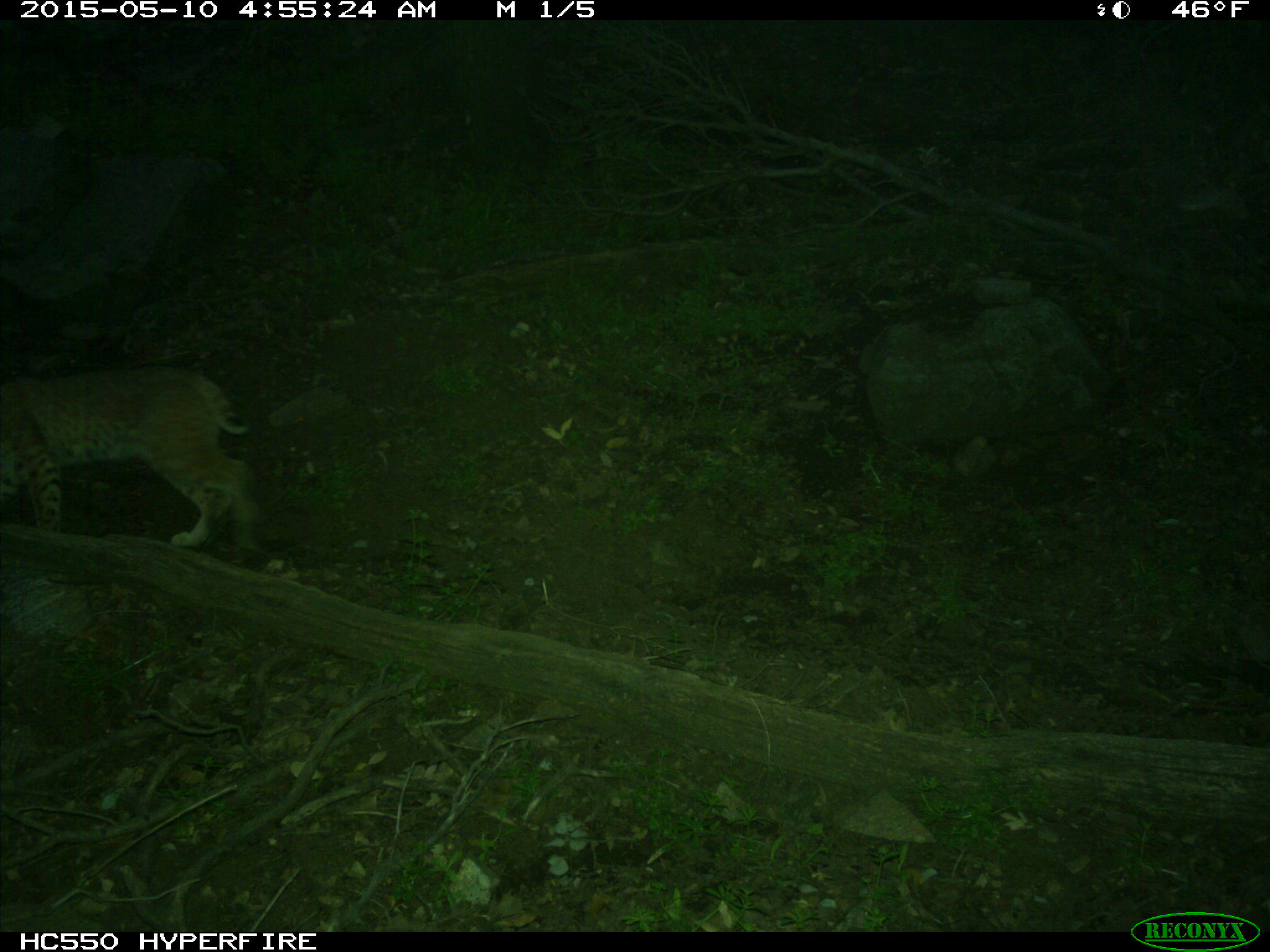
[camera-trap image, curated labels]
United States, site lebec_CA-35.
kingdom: Animalia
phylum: Chordata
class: Mammalia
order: Carnivora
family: Felidae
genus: Lynx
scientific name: Lynx rufus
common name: bobcat